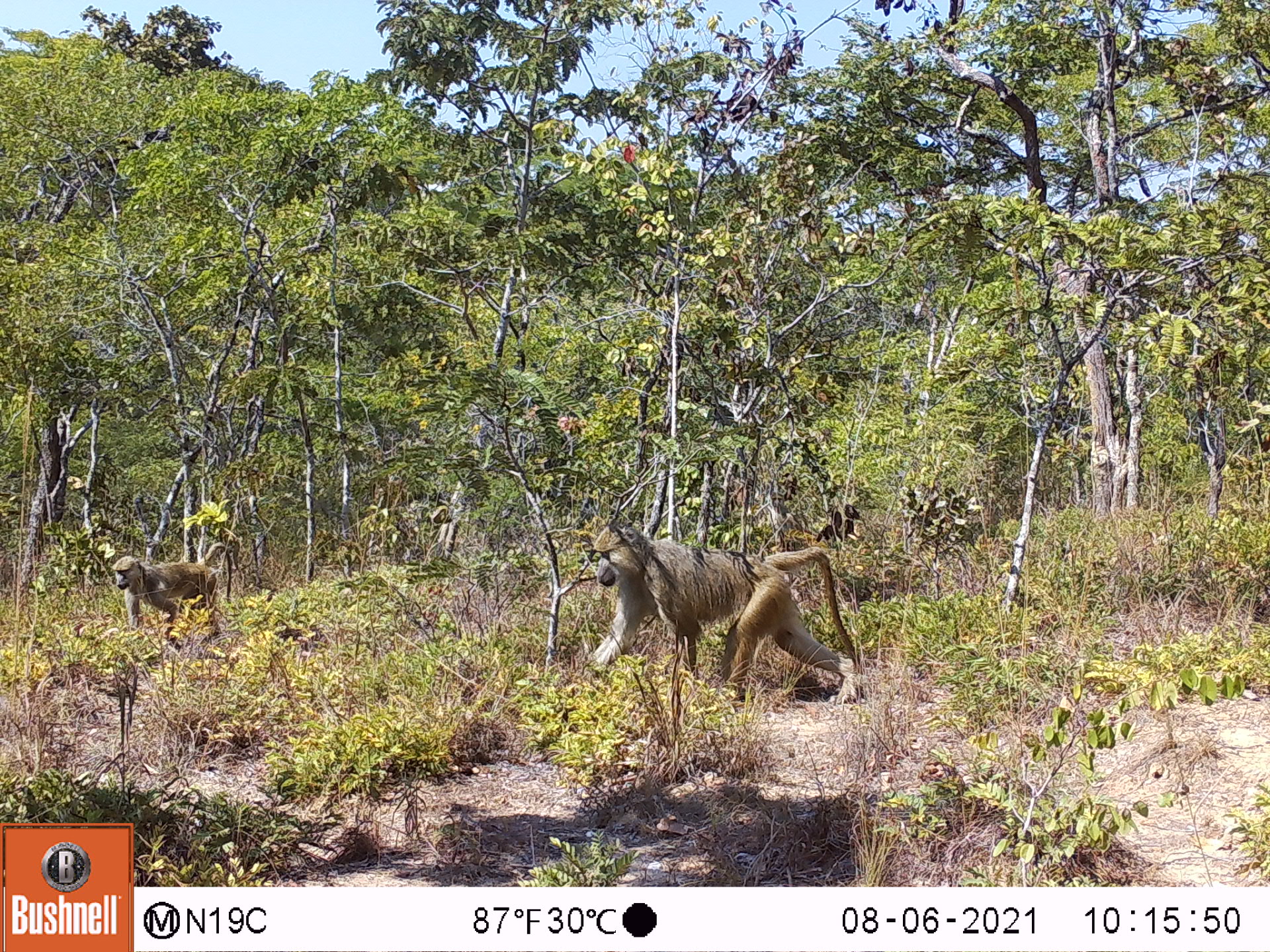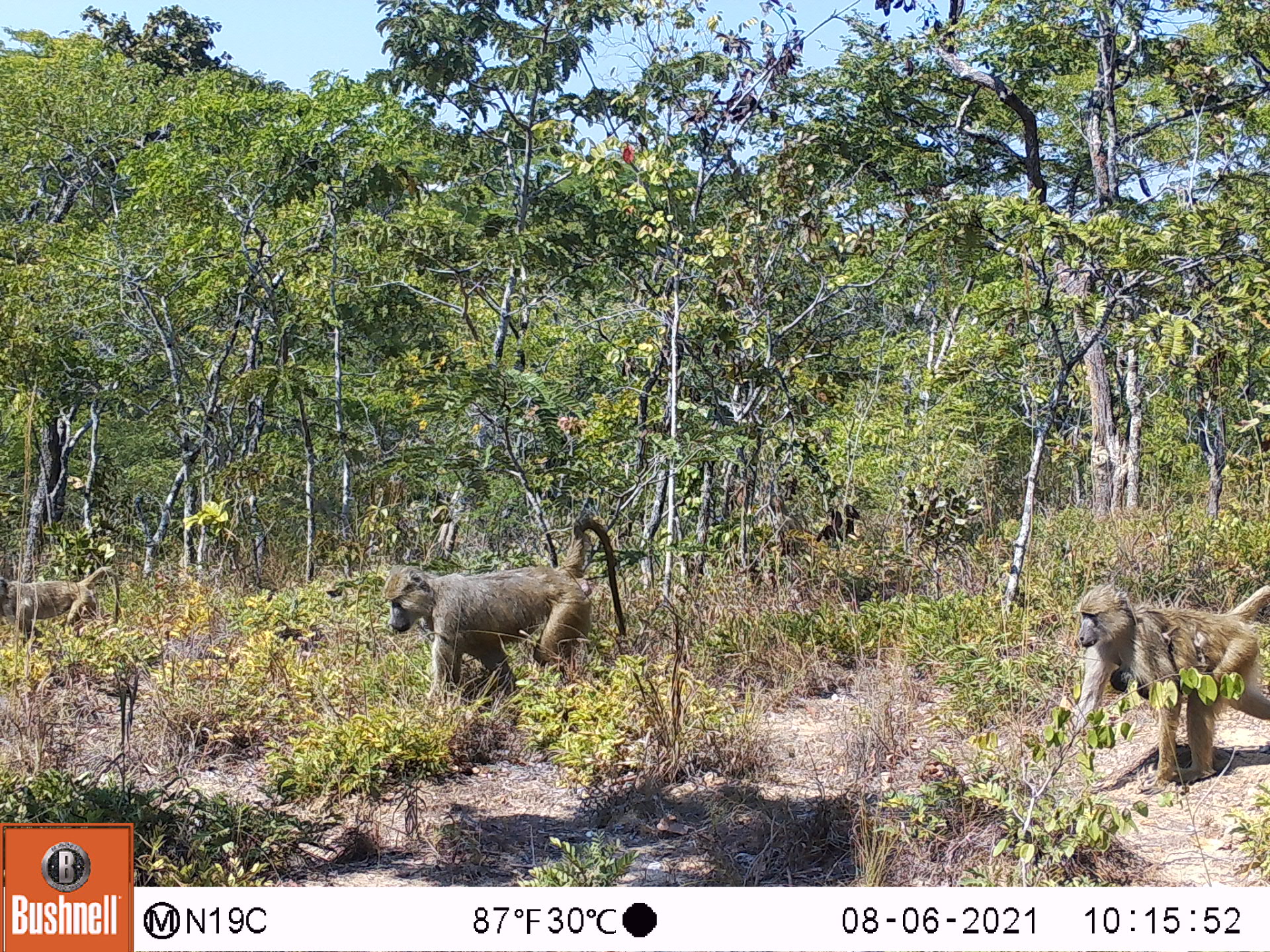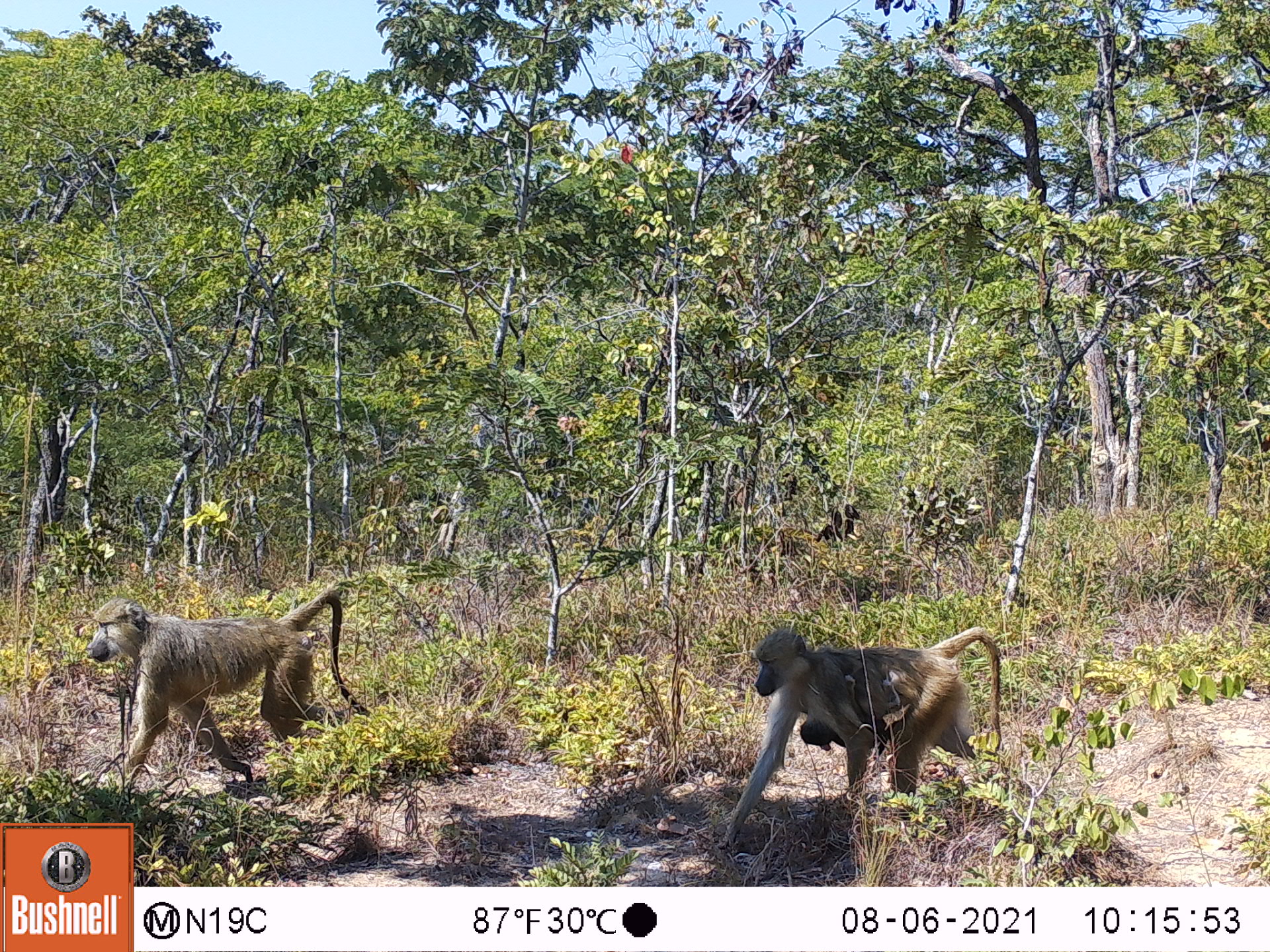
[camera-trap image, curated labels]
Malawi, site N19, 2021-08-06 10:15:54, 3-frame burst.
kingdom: Animalia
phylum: Chordata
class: Mammalia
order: Primates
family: Cercopithecidae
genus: Papio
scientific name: Papio cynocephalus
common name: yellow baboon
Yellow baboon (Papio cynocephalus), count 2.